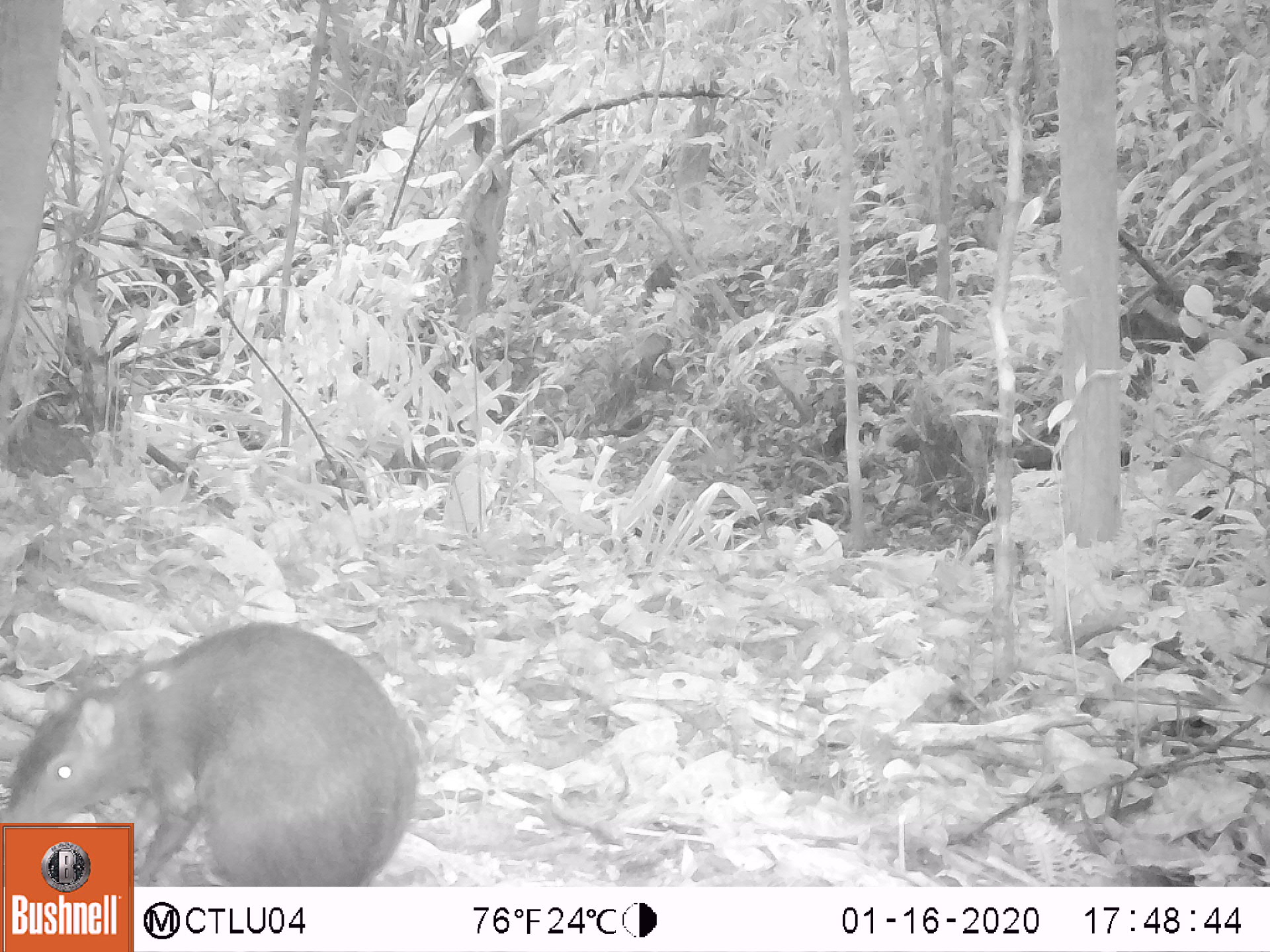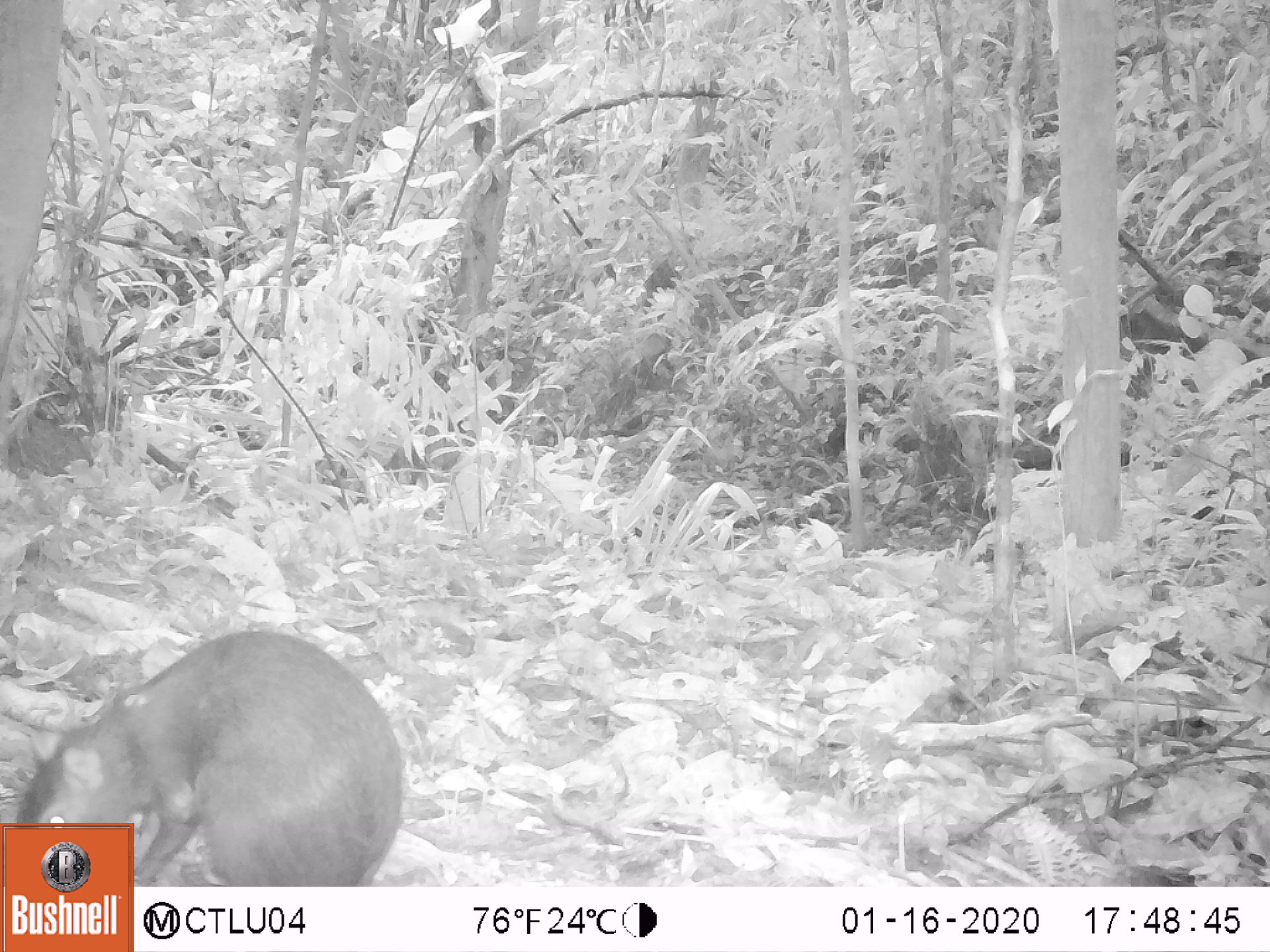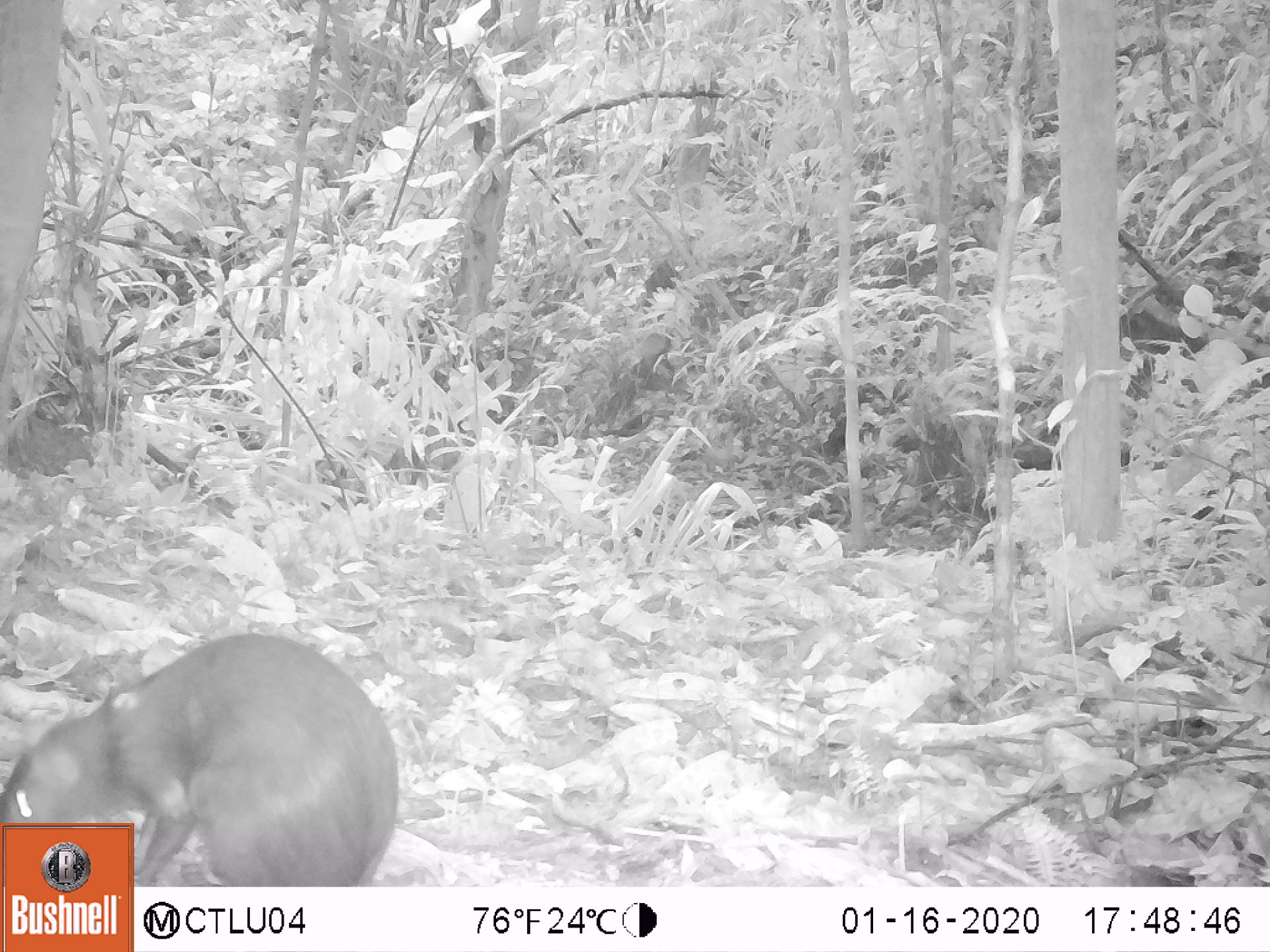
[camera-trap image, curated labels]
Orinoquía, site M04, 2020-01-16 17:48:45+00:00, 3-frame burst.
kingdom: Animalia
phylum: Chordata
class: Mammalia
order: Rodentia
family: Dasyproctidae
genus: Dasyprocta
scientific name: Dasyprocta fuliginosa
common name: black agouti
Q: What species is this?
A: Black agouti (Dasyprocta fuliginosa).